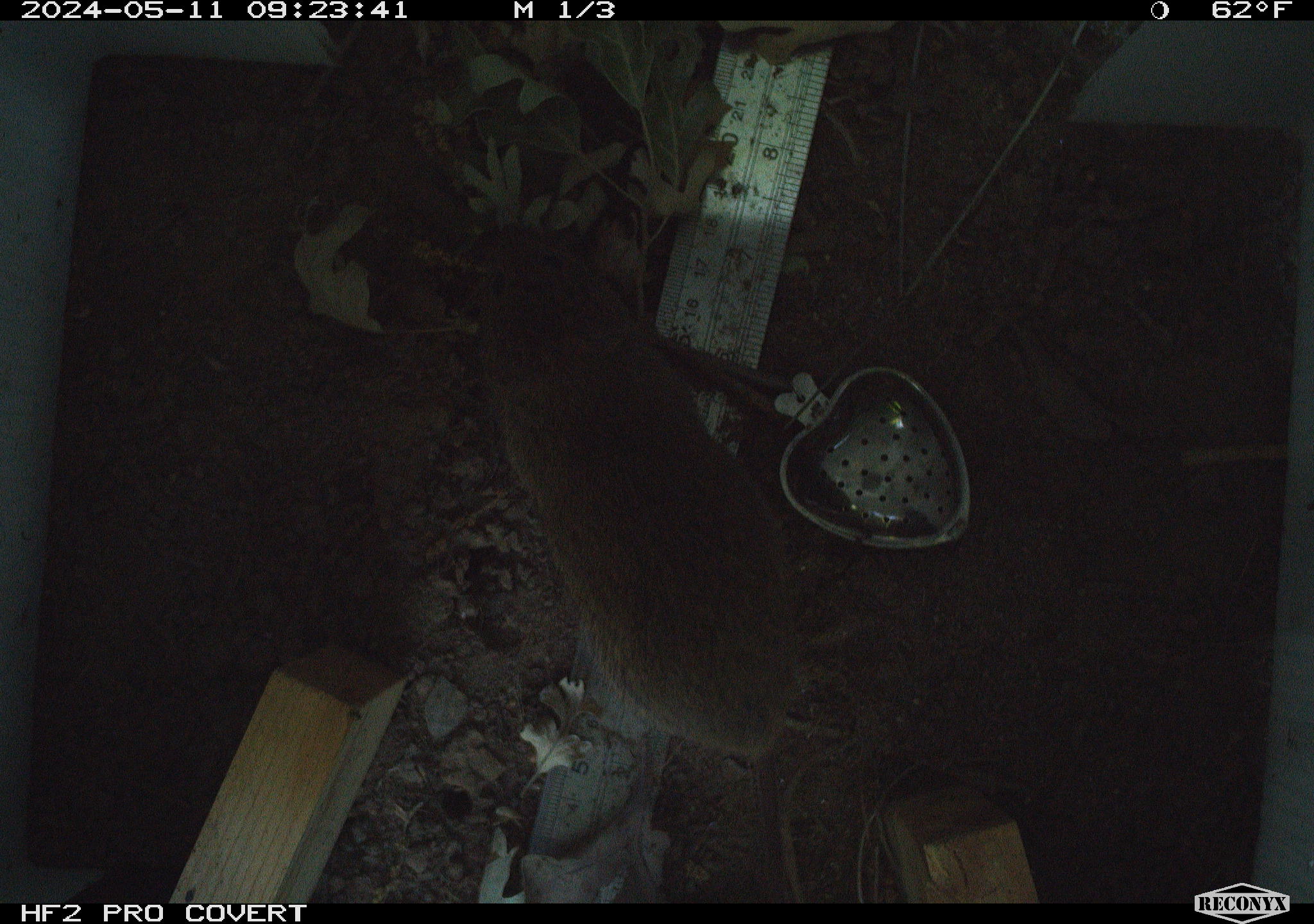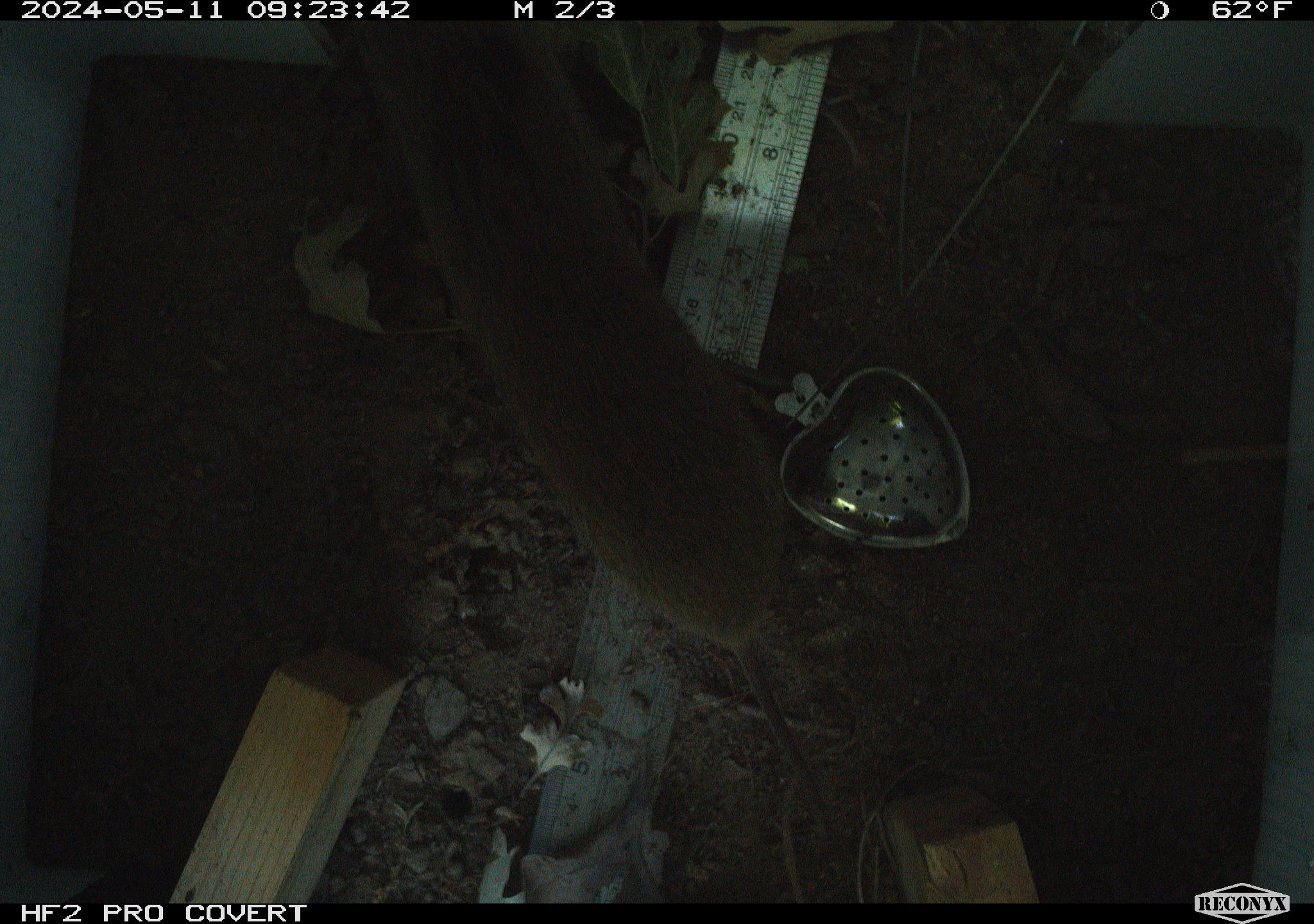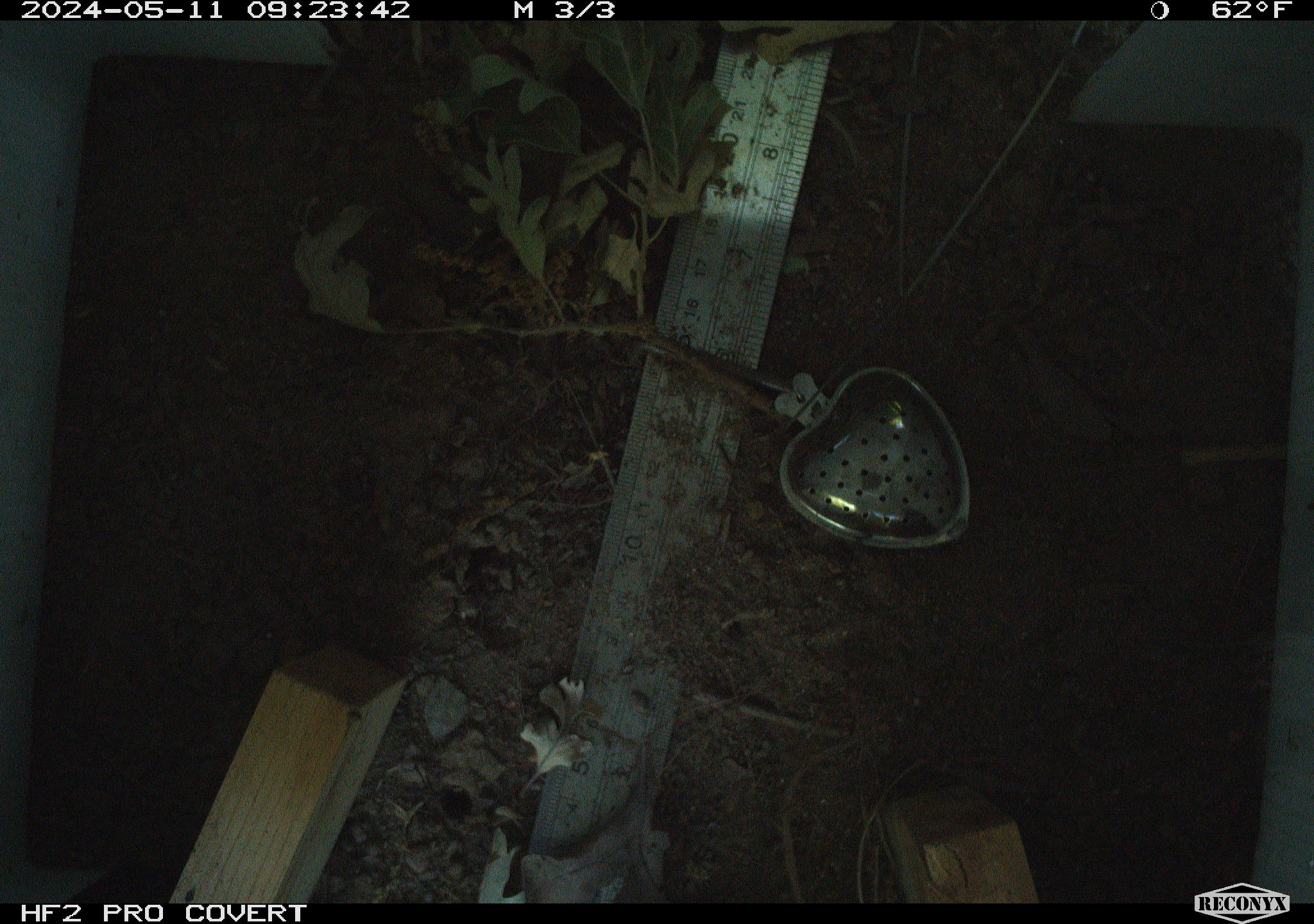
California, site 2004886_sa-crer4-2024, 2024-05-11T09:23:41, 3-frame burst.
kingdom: Animalia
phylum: Chordata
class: Mammalia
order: Rodentia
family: Cricetidae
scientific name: Arvicolinae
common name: voles, lemmings, and muskrats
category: arvicolinae subfamily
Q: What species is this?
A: Arvicolinae subfamily (voles, lemmings, and muskrats) (Arvicolinae).